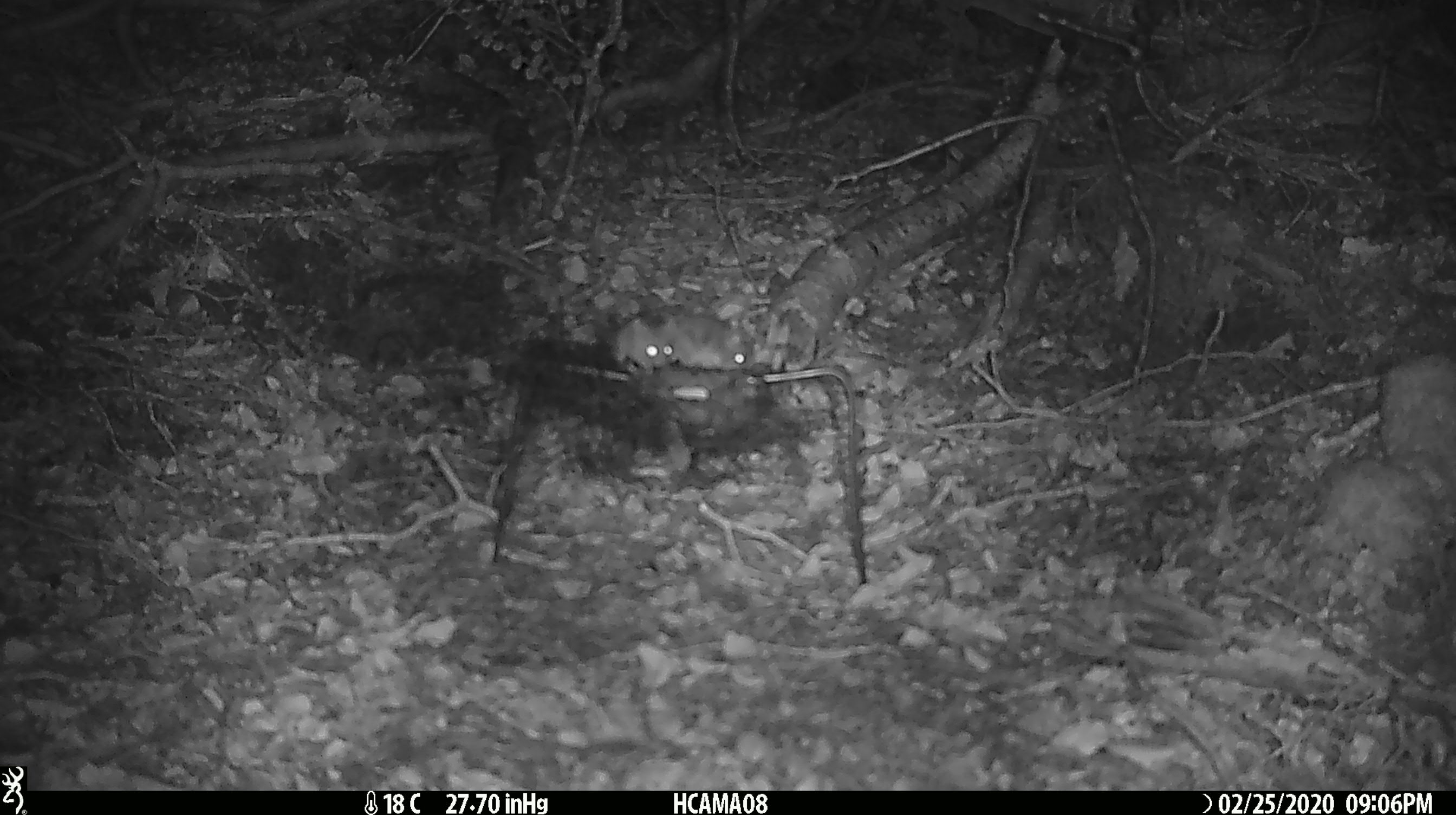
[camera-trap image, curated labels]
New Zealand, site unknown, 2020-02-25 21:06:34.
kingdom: Animalia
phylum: Chordata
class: Mammalia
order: Rodentia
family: Muridae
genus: Mus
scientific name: Mus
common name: mouse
Mouse (Mus).